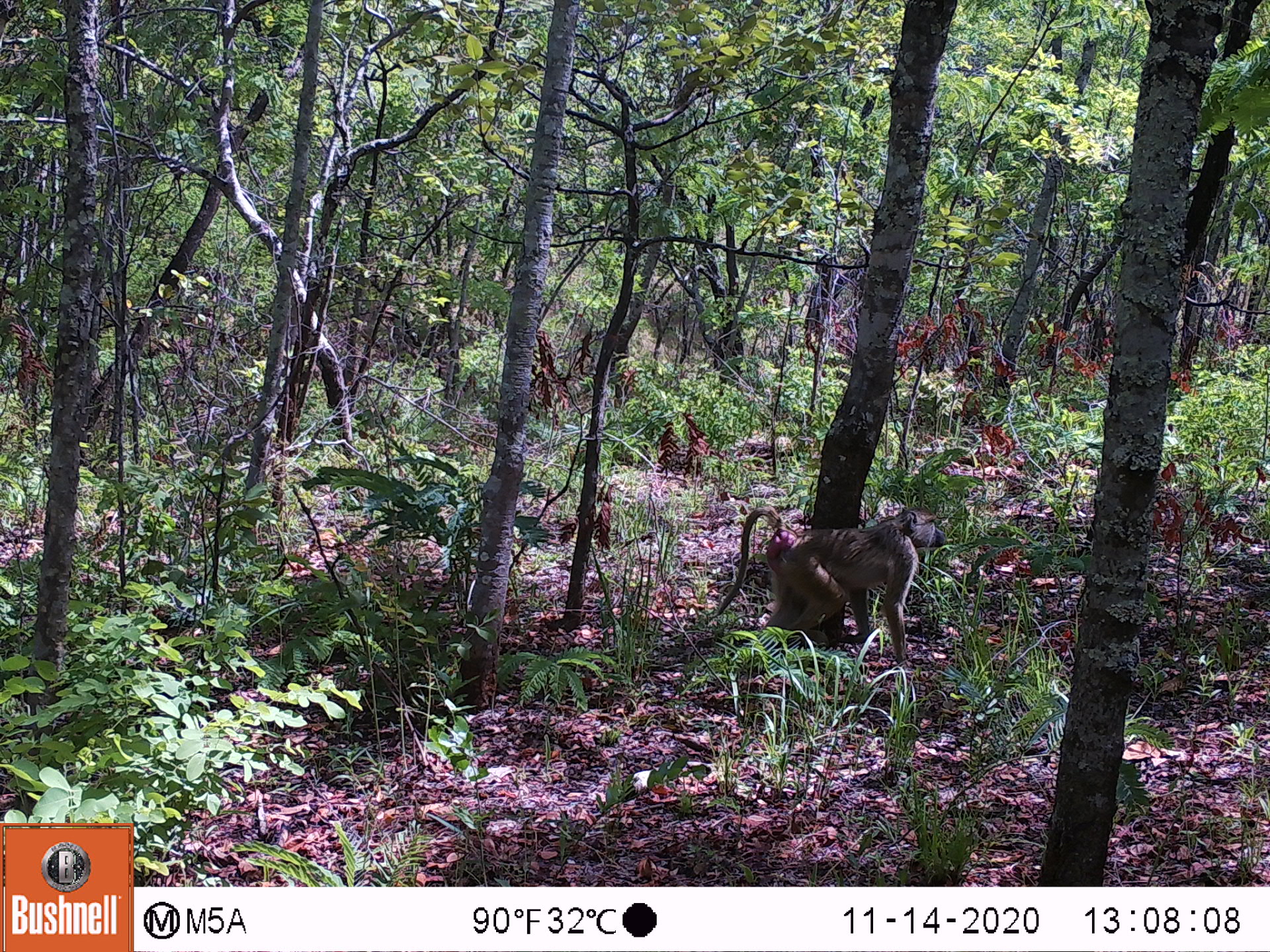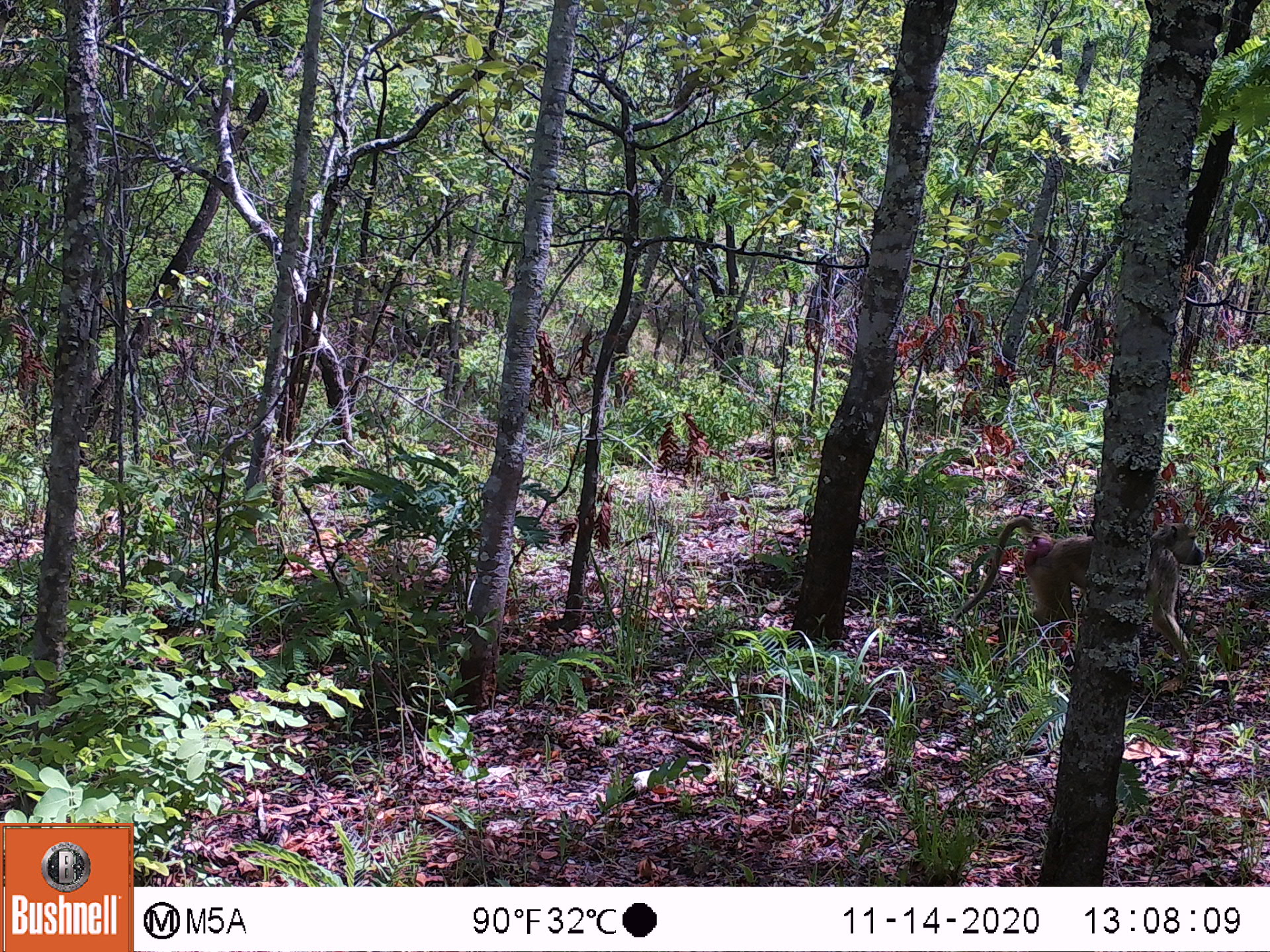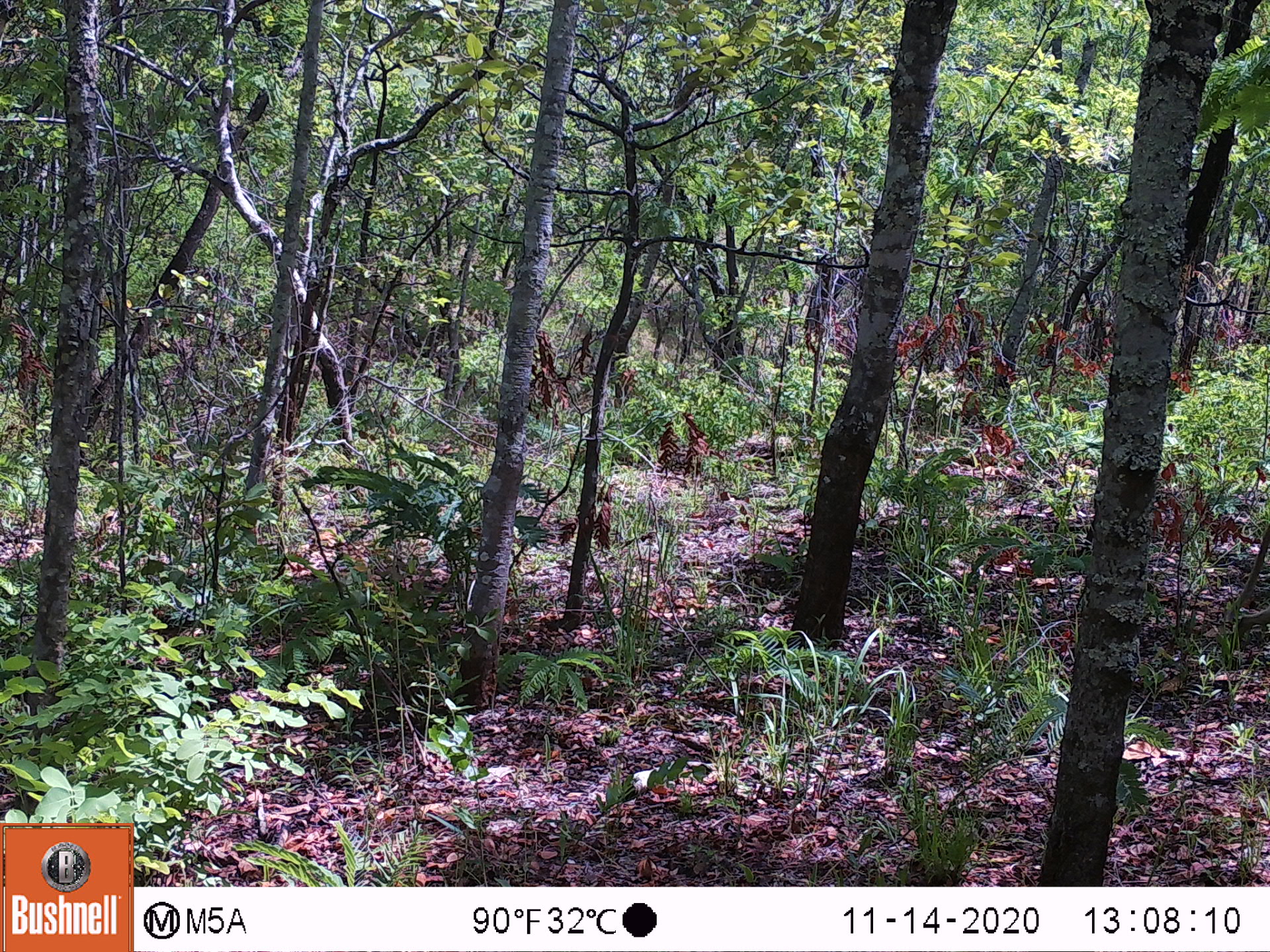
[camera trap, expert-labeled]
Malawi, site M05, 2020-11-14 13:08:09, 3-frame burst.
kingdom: Animalia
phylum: Chordata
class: Mammalia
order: Primates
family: Cercopithecidae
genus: Papio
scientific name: Papio cynocephalus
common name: yellow baboon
Yellow baboon (Papio cynocephalus), count 1.